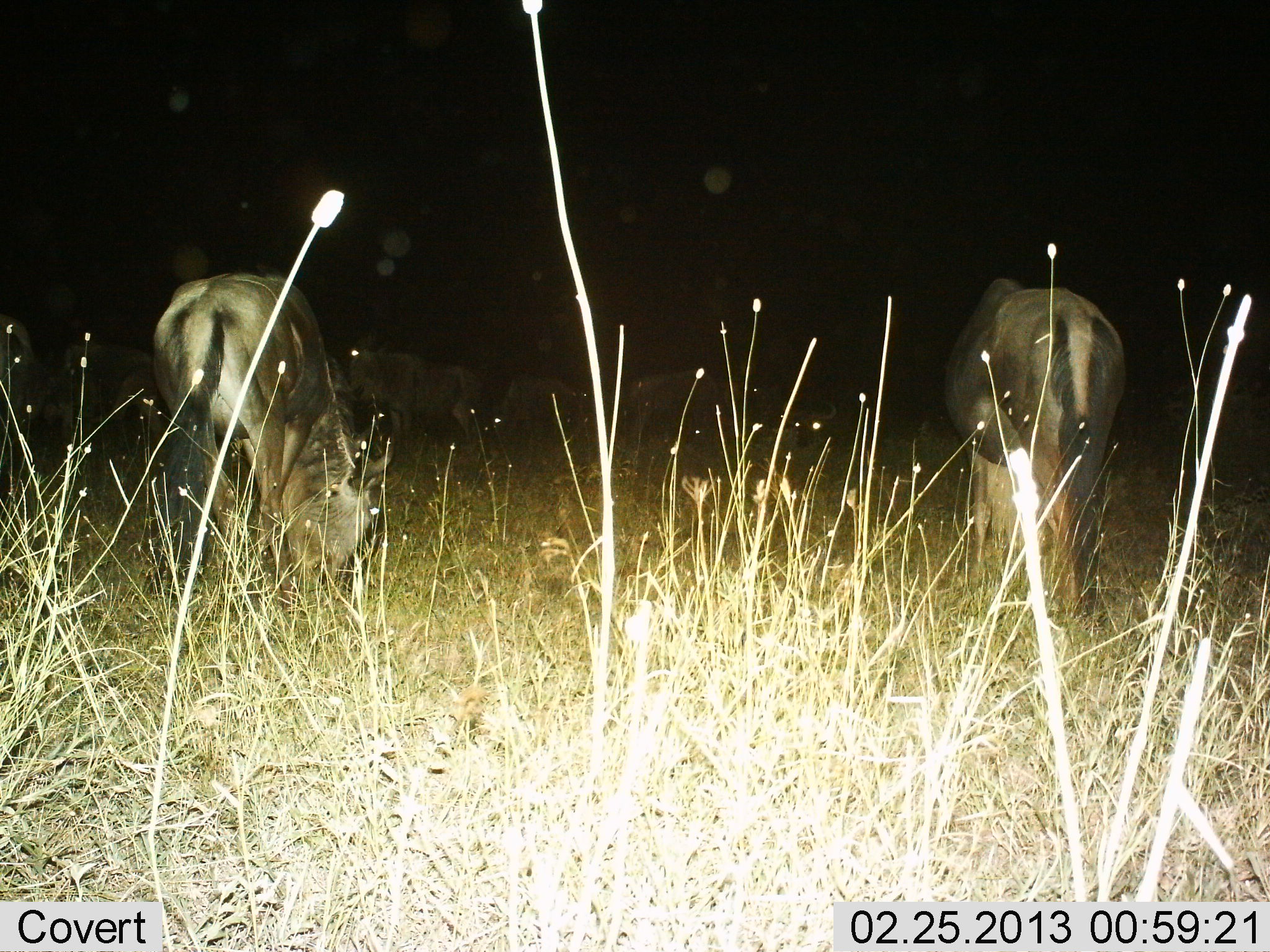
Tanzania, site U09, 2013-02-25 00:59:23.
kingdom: Animalia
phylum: Chordata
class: Mammalia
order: Artiodactyla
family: Bovidae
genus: Connochaetes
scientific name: Connochaetes taurinus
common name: blue wildebeest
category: wildebeest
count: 6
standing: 41%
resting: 12%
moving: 6%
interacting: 0%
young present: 0%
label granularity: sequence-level